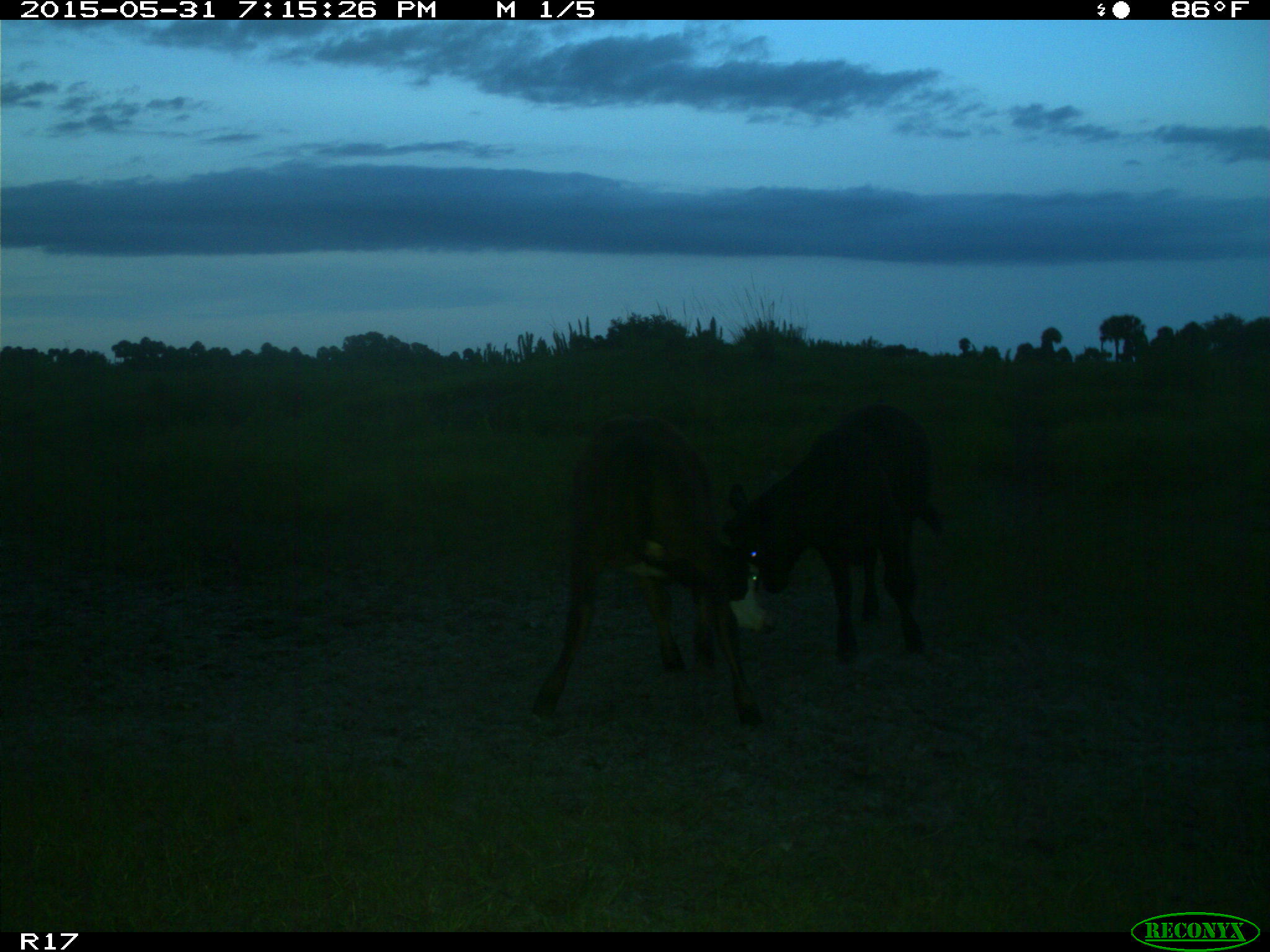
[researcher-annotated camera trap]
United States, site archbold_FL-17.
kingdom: Animalia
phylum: Chordata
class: Mammalia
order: Artiodactyla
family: Bovidae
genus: Bos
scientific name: Bos taurus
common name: domestic cow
Bos taurus (domestic cow).